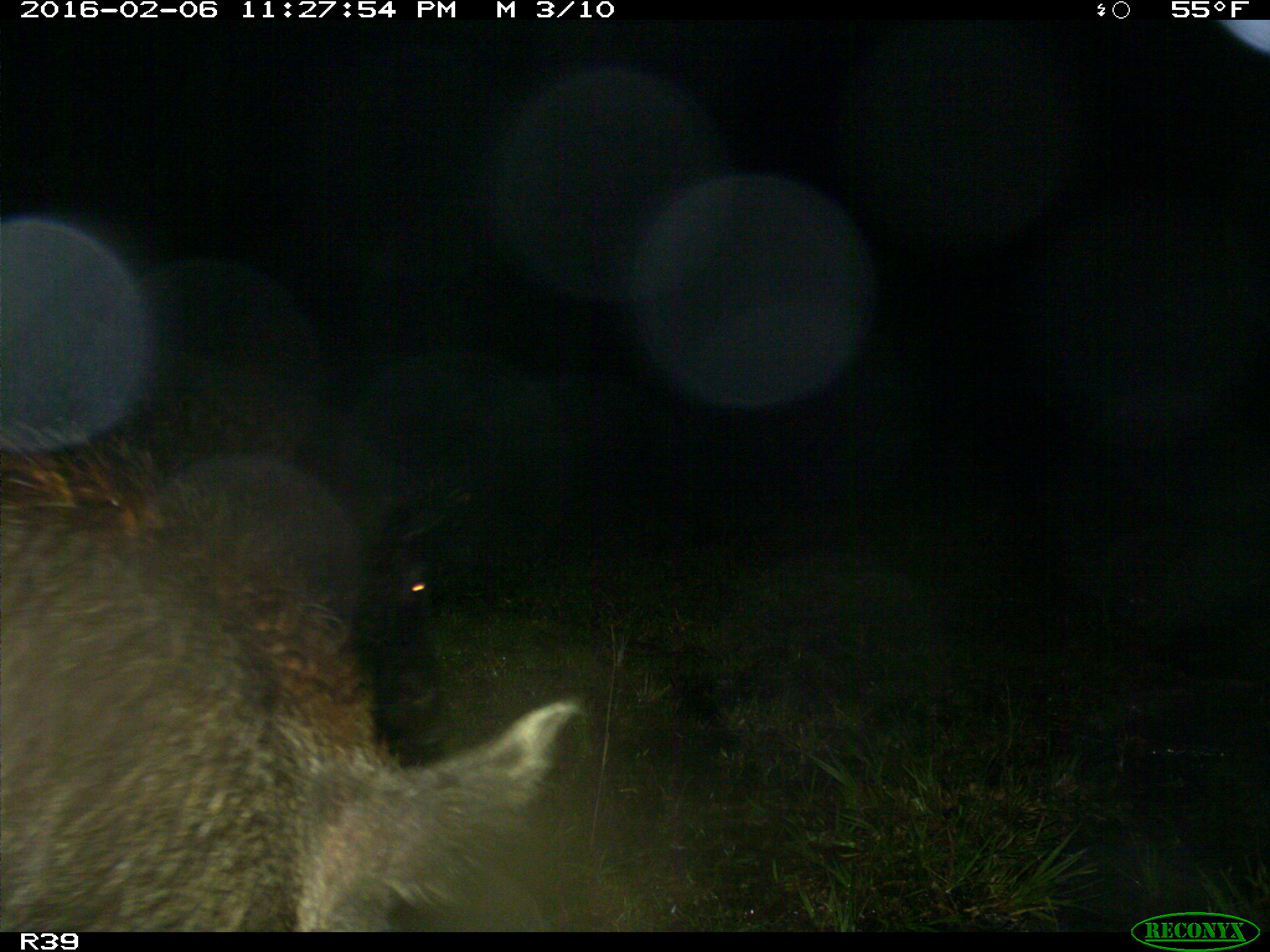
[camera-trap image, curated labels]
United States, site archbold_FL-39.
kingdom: Animalia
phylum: Chordata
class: Mammalia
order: Artiodactyla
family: Suidae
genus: Sus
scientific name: Sus scrofa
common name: wild boar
Sus scrofa (wild boar).